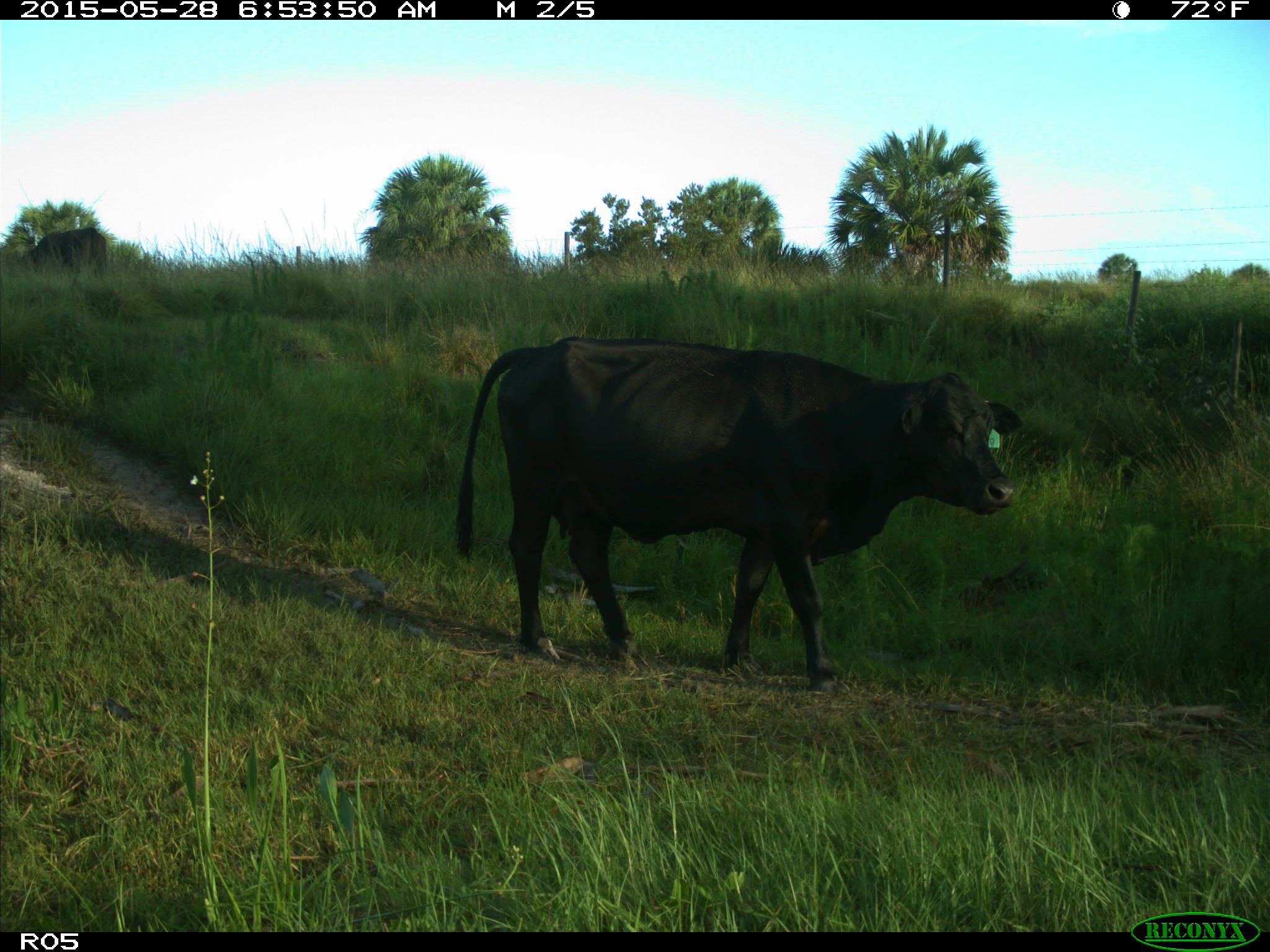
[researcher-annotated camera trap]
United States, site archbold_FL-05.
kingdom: Animalia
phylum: Chordata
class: Mammalia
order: Artiodactyla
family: Bovidae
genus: Bos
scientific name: Bos taurus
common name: domestic cow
Bos taurus (domestic cow).